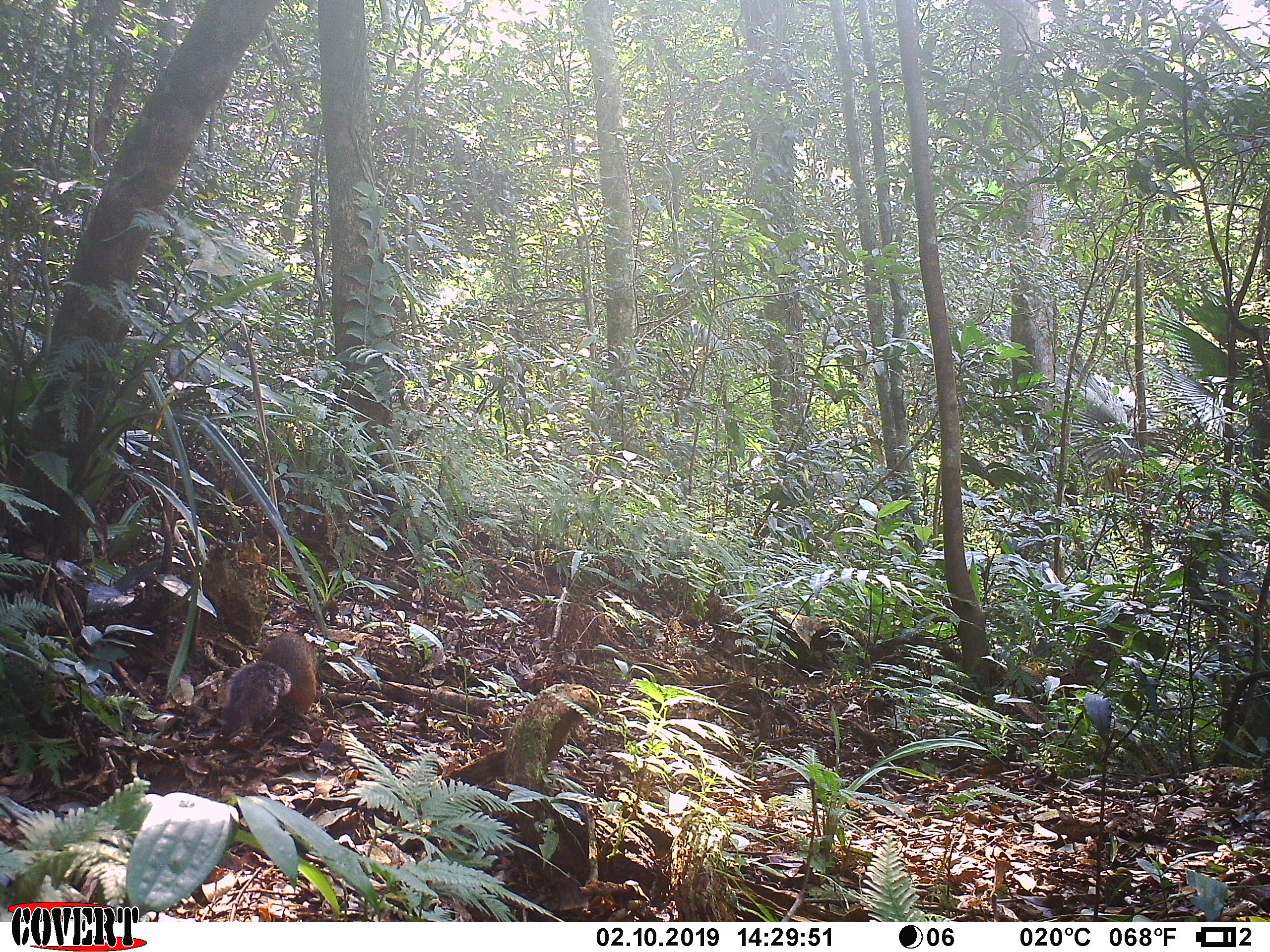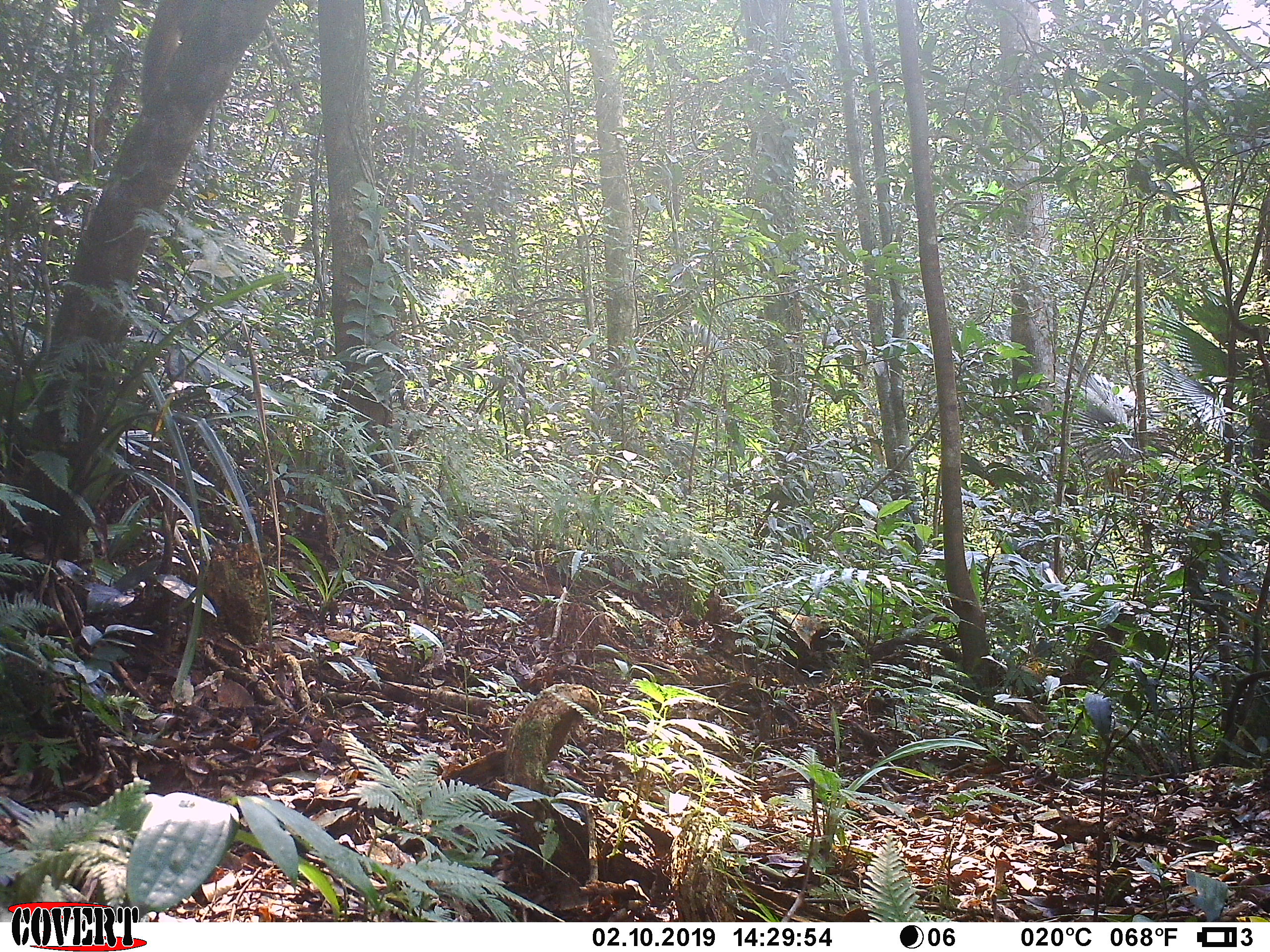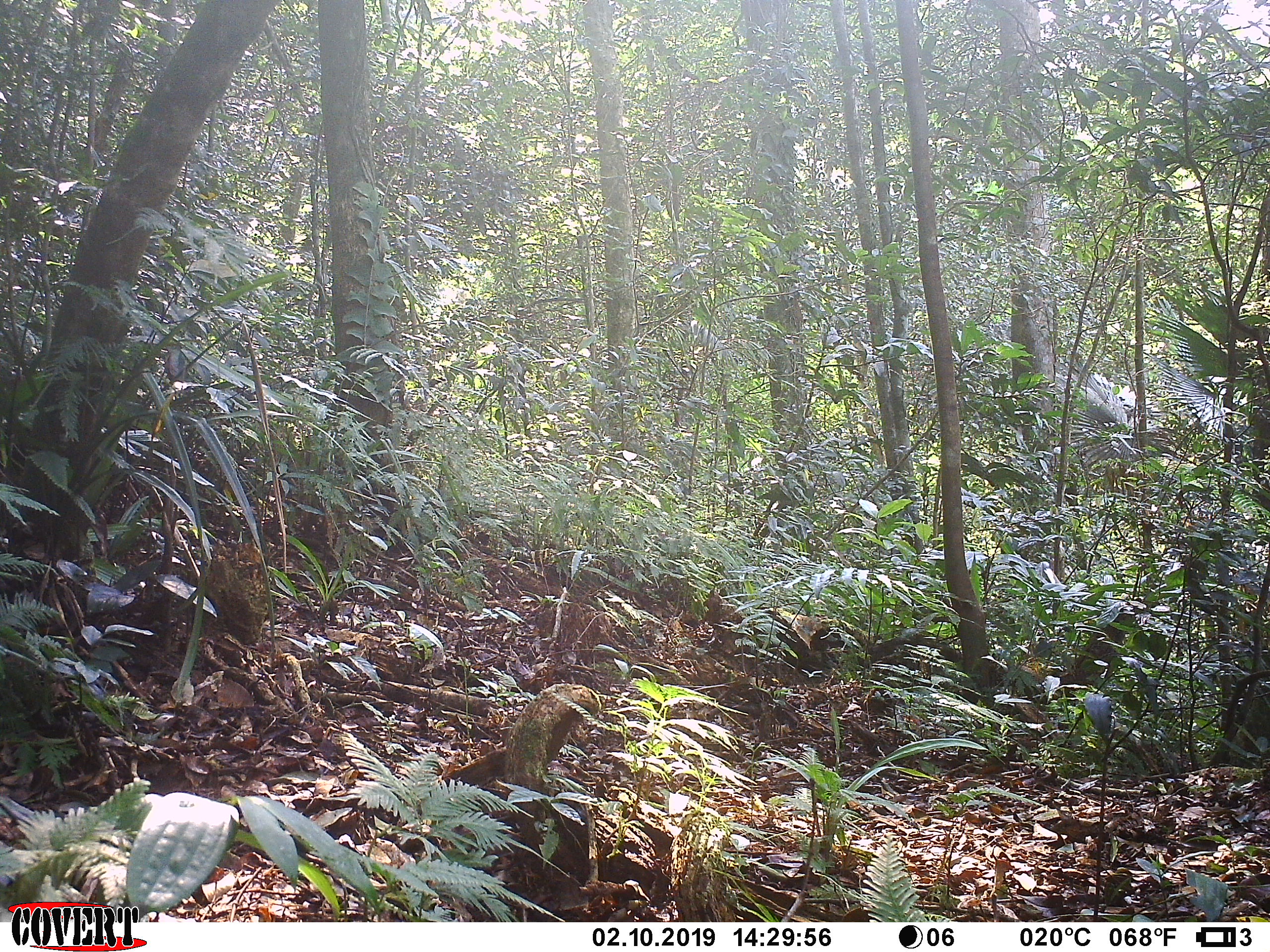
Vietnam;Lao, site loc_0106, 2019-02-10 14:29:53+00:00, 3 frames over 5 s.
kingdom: Animalia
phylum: Chordata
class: Mammalia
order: Rodentia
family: Sciuridae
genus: Dremomys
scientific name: Dremomys rufigenis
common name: red-cheeked squirrel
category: red cheeked squirrel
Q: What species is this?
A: Red cheeked squirrel (red-cheeked squirrel) (Dremomys rufigenis).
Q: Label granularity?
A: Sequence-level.